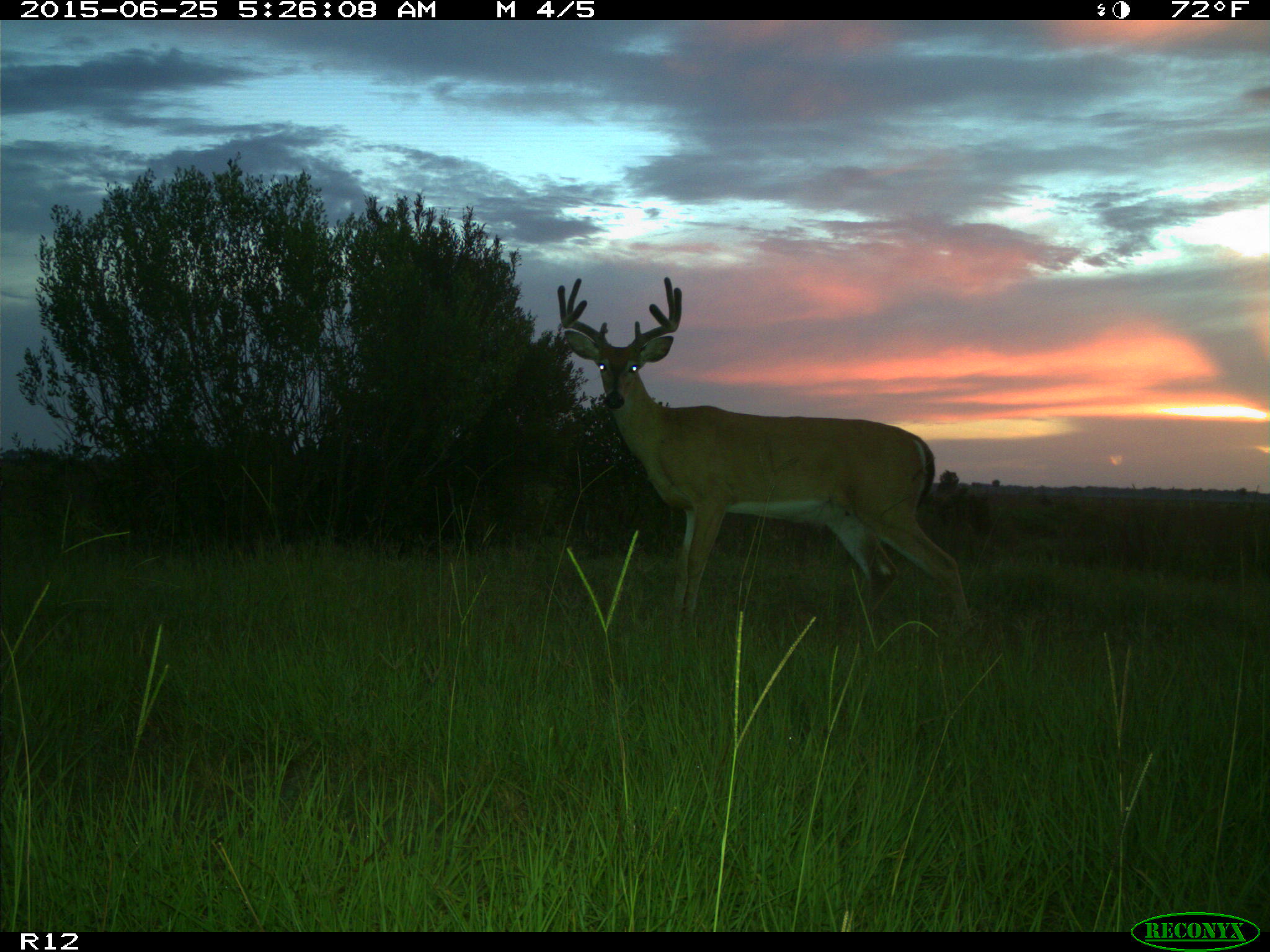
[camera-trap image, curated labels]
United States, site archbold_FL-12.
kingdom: Animalia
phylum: Chordata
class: Mammalia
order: Artiodactyla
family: Cervidae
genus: Odocoileus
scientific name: Odocoileus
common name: deer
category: unidentified deer